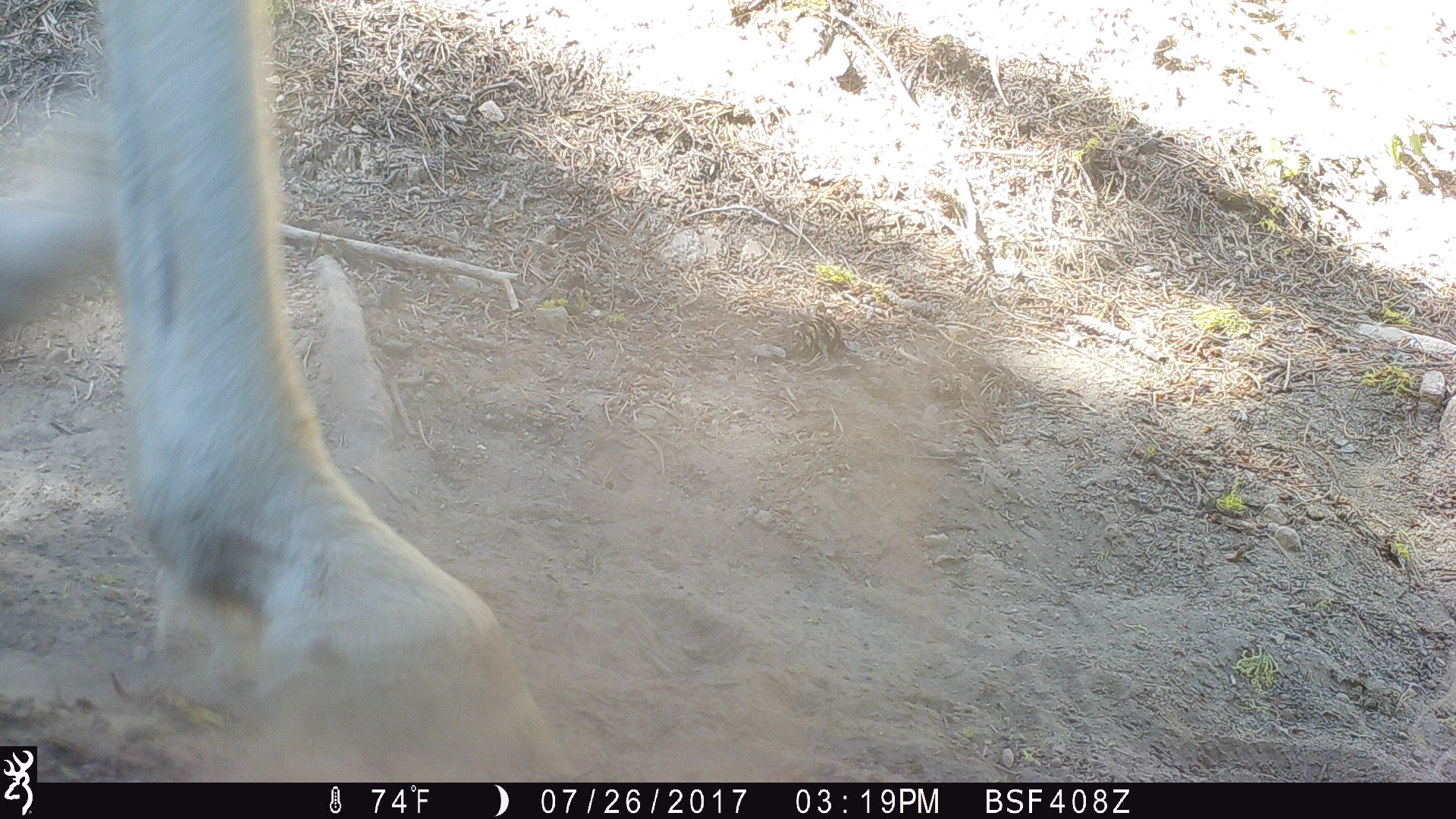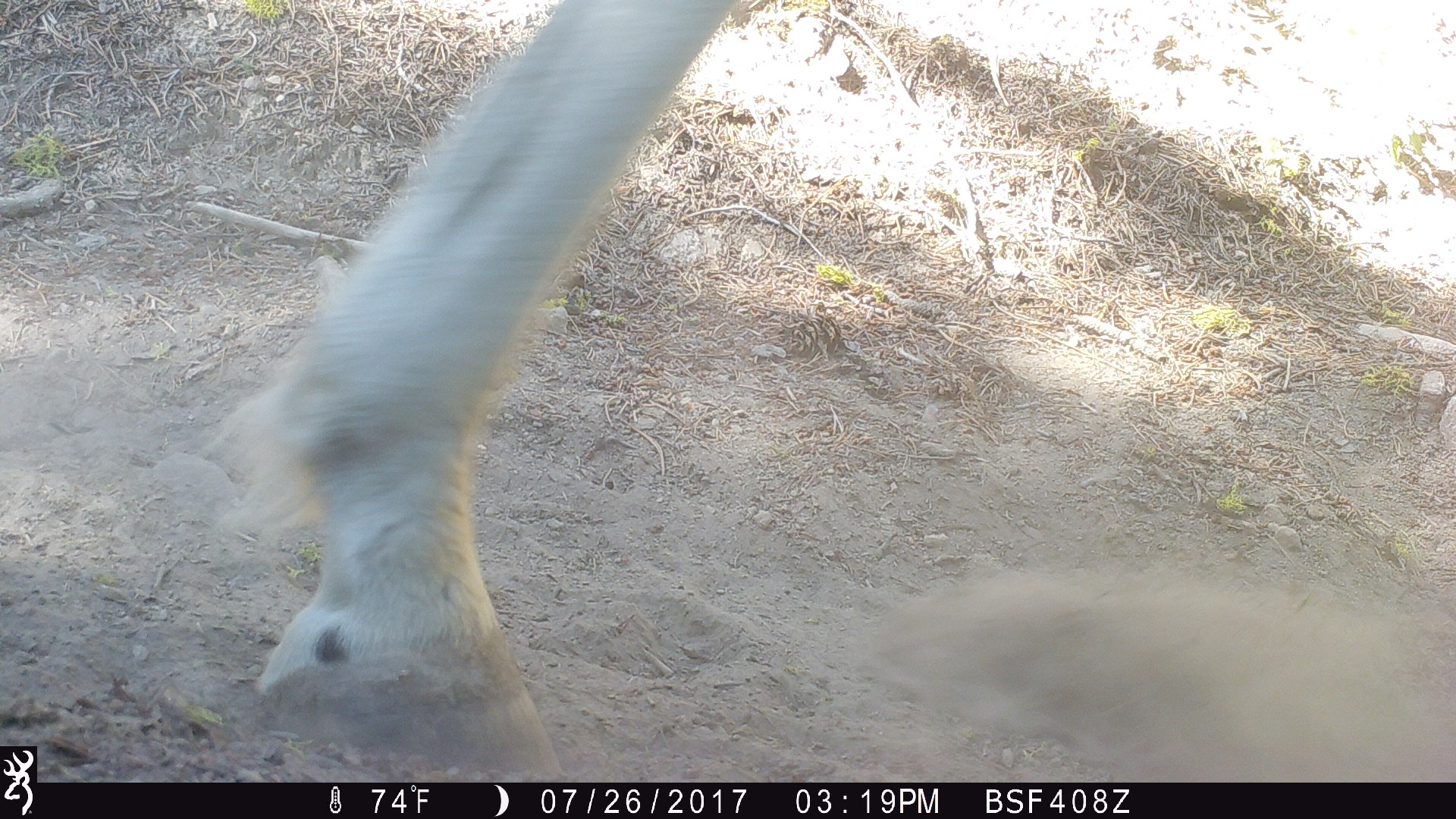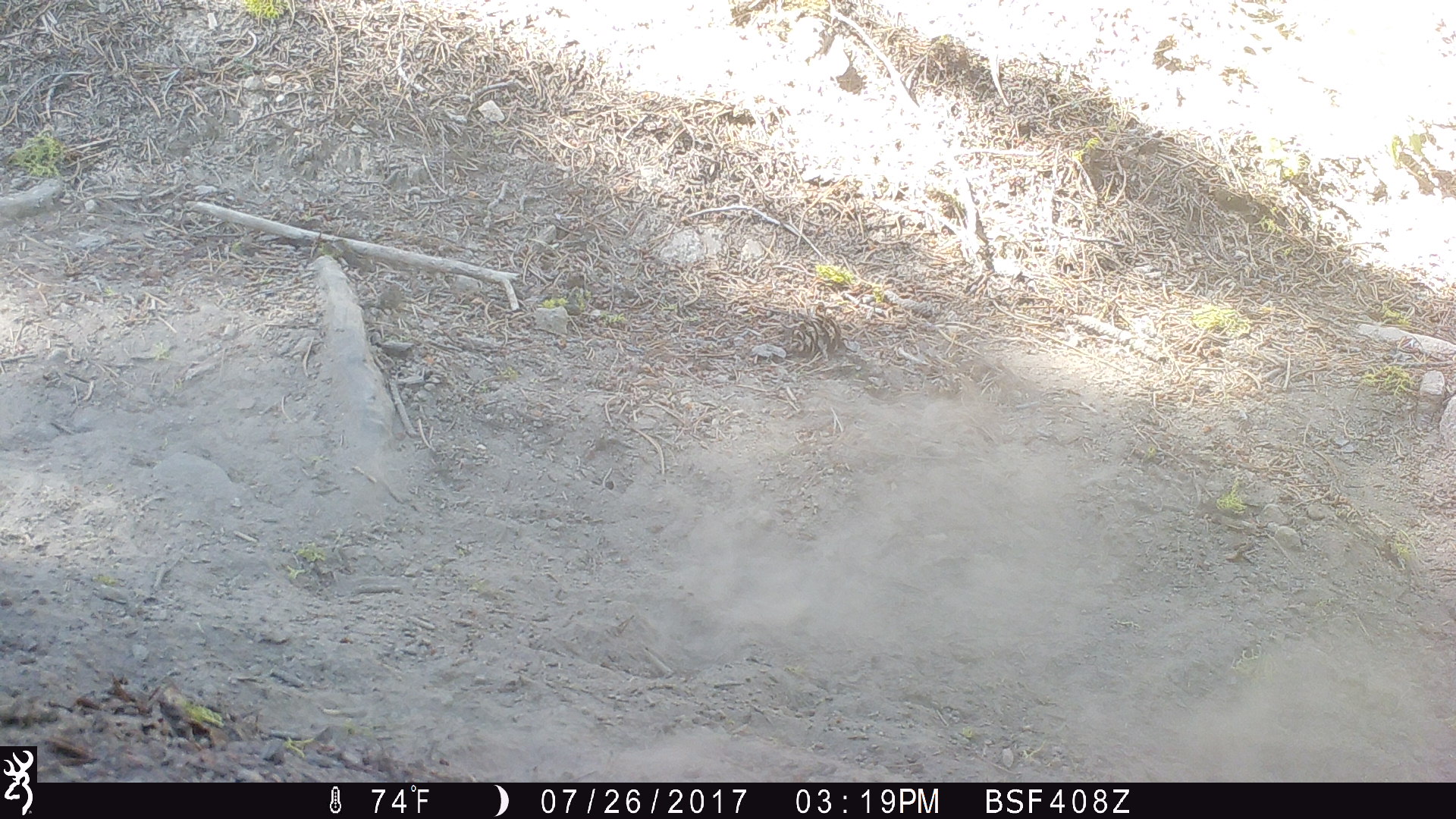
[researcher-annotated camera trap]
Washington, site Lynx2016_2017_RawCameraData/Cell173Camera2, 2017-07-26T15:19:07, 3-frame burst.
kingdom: Animalia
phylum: Chordata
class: Mammalia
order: Perissodactyla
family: Equidae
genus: Equus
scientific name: Equus caballus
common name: domestic horse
Domestic horse (Equus caballus). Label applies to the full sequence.